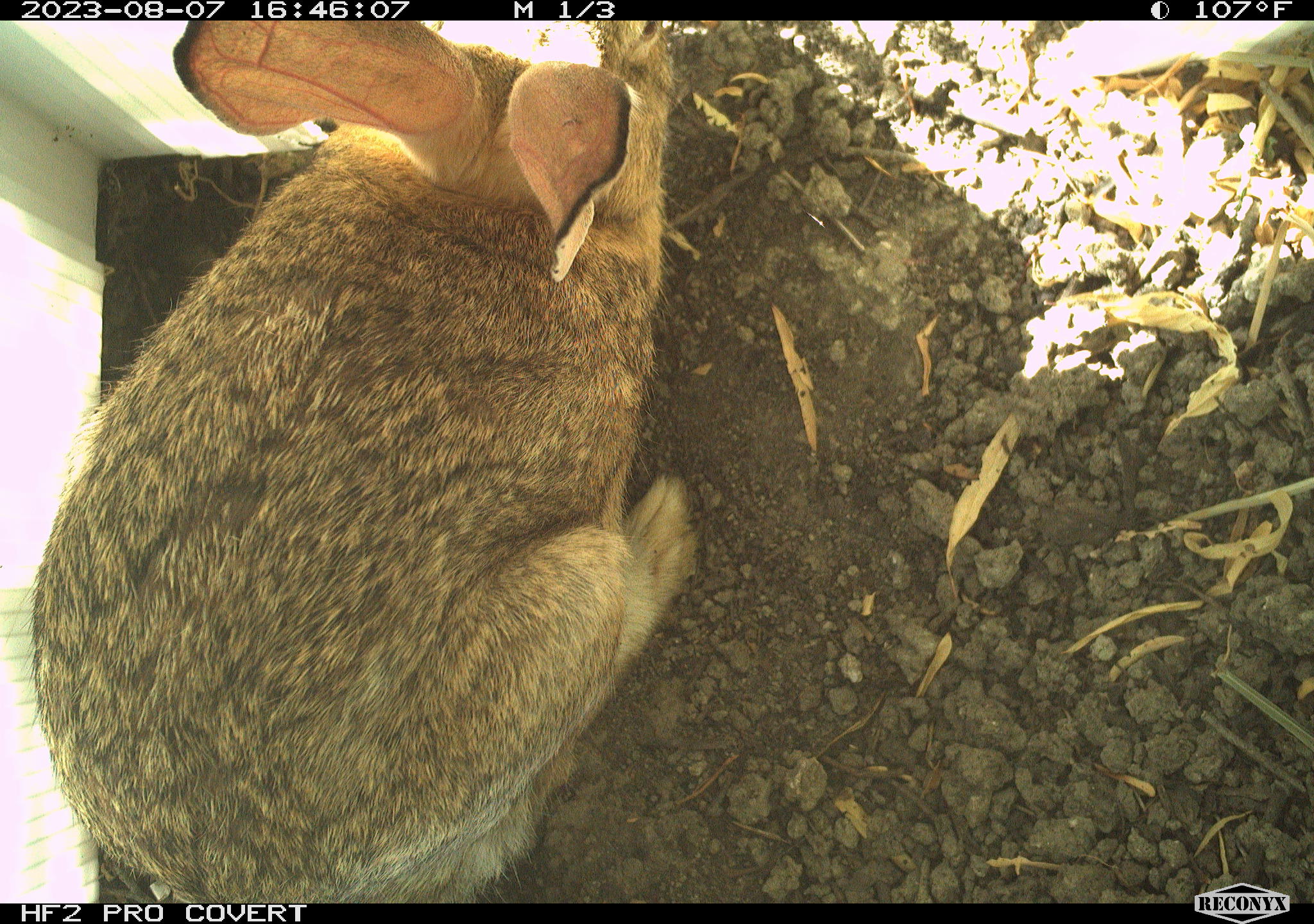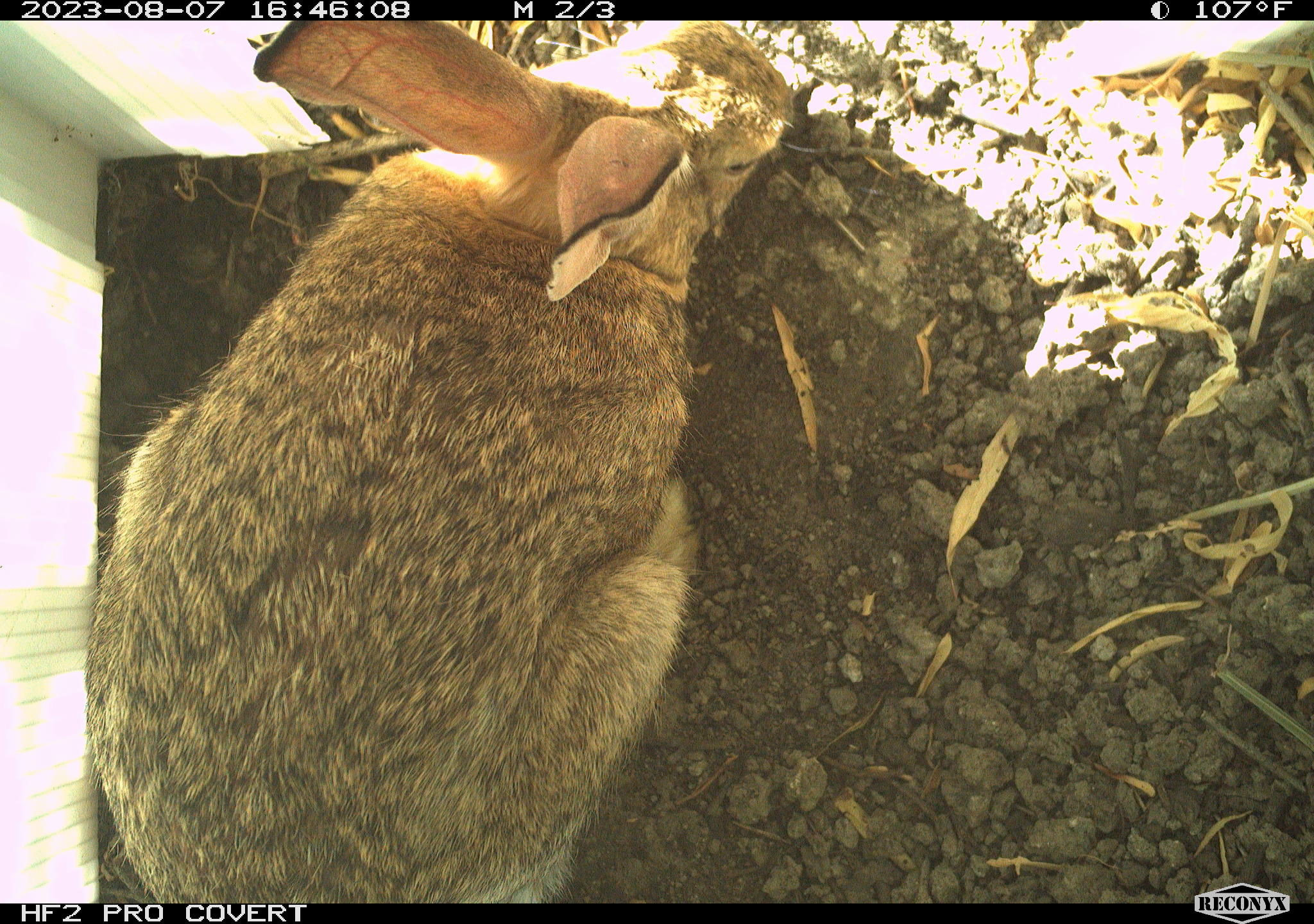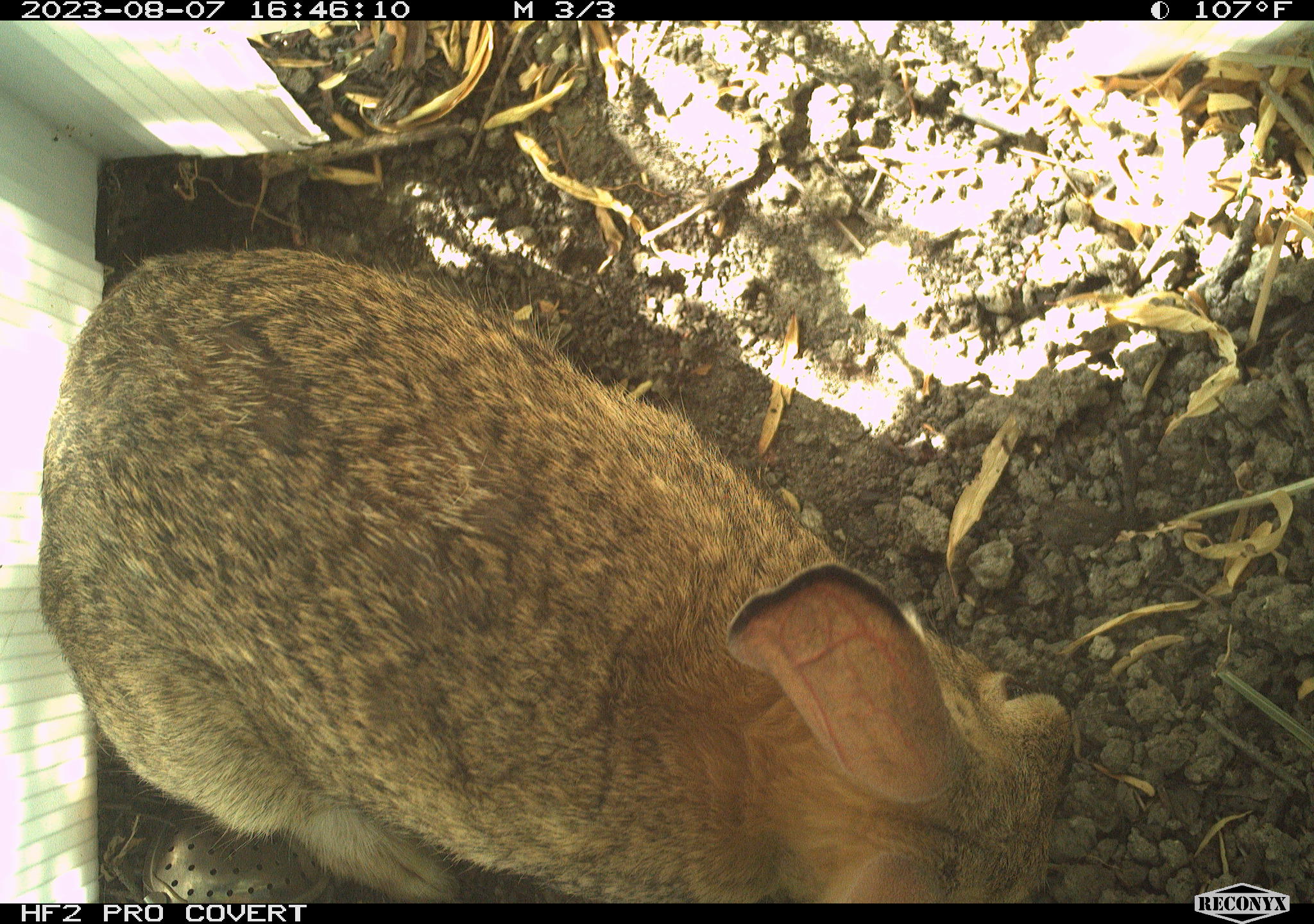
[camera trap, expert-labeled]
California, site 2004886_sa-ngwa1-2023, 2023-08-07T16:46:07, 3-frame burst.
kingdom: Animalia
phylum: Chordata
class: Mammalia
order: Lagomorpha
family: Leporidae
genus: Sylvilagus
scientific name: Sylvilagus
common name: cottontail rabbits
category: sylvilagus species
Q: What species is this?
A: Sylvilagus species (cottontail rabbits) (Sylvilagus).